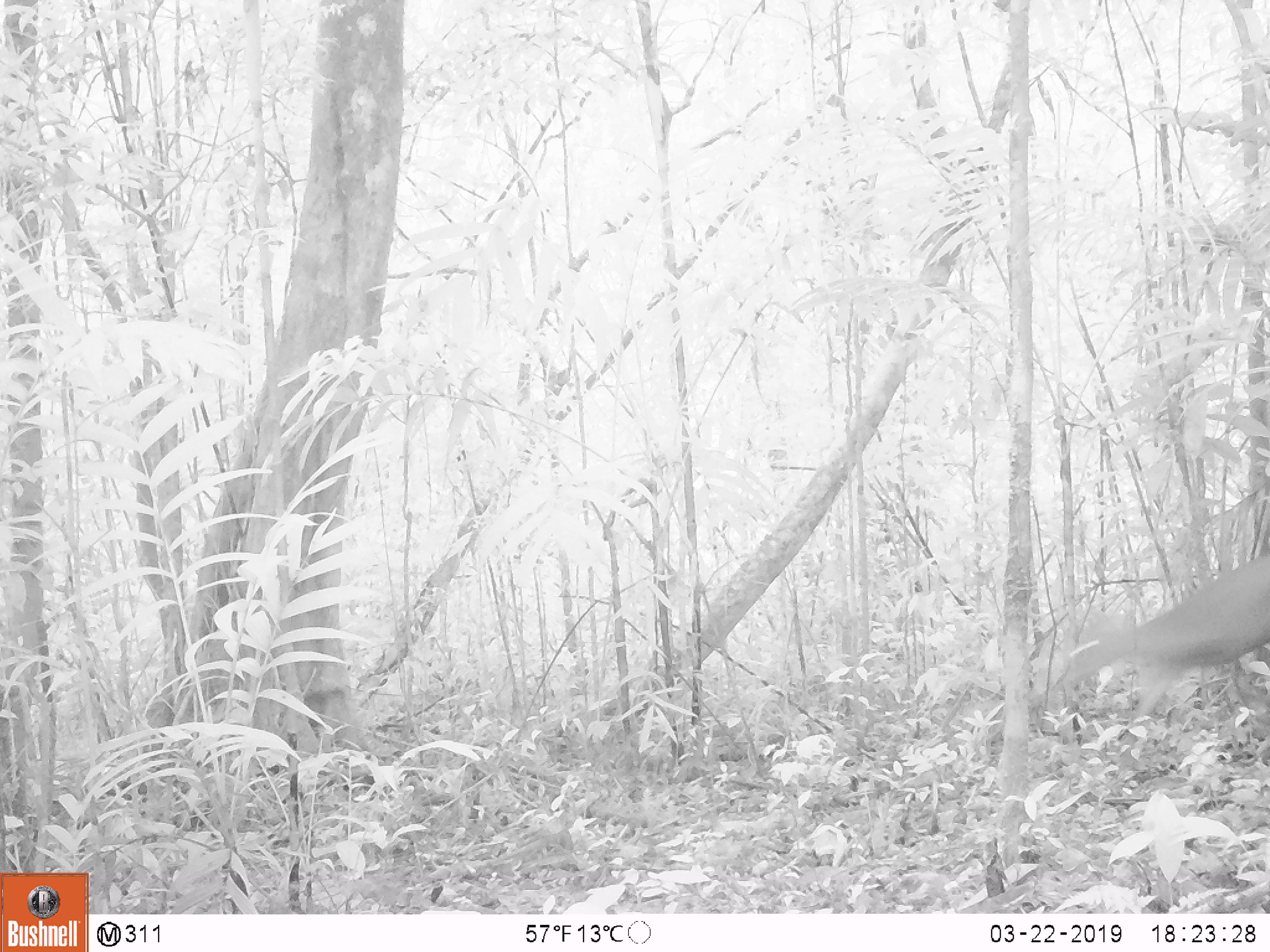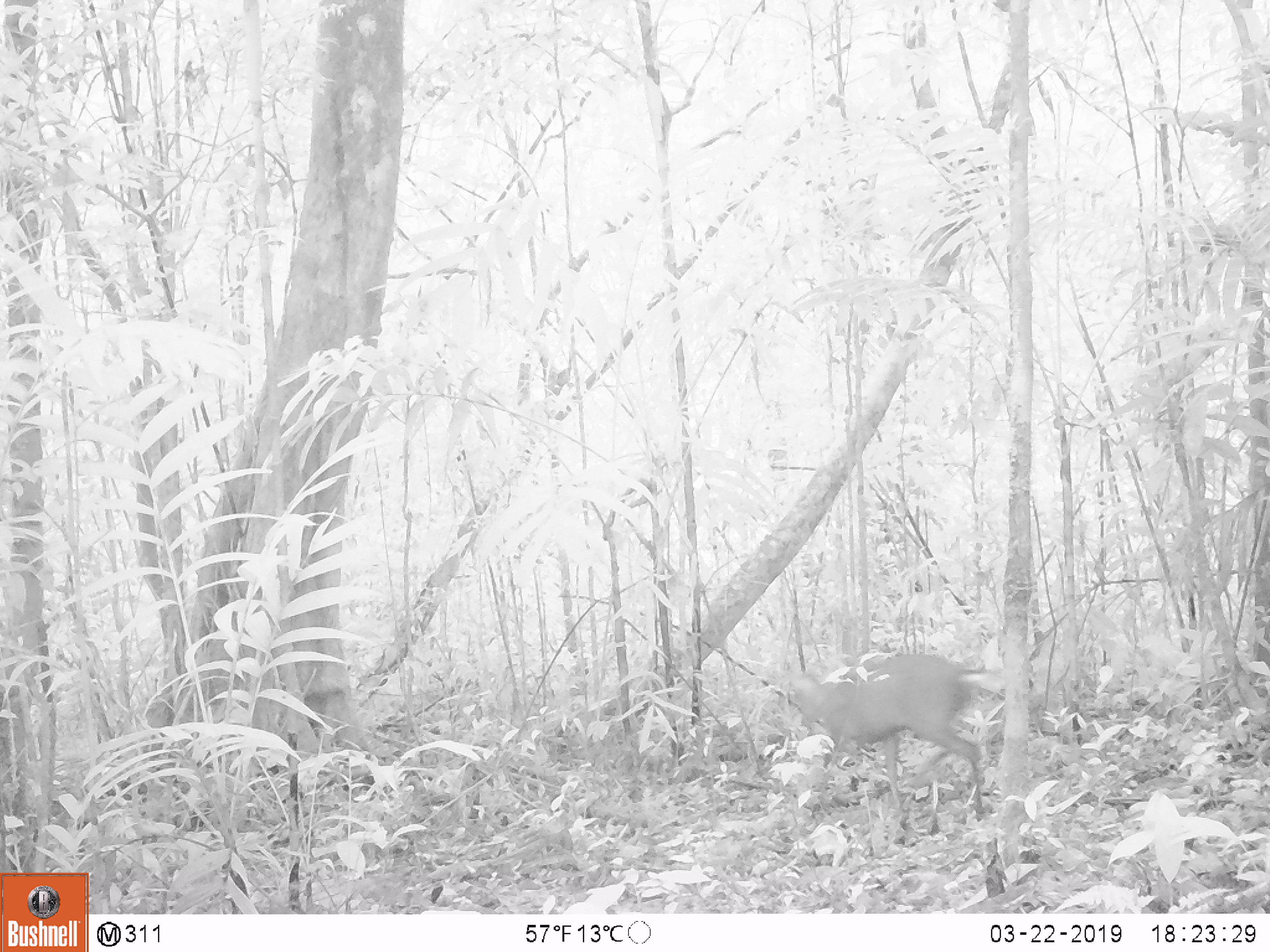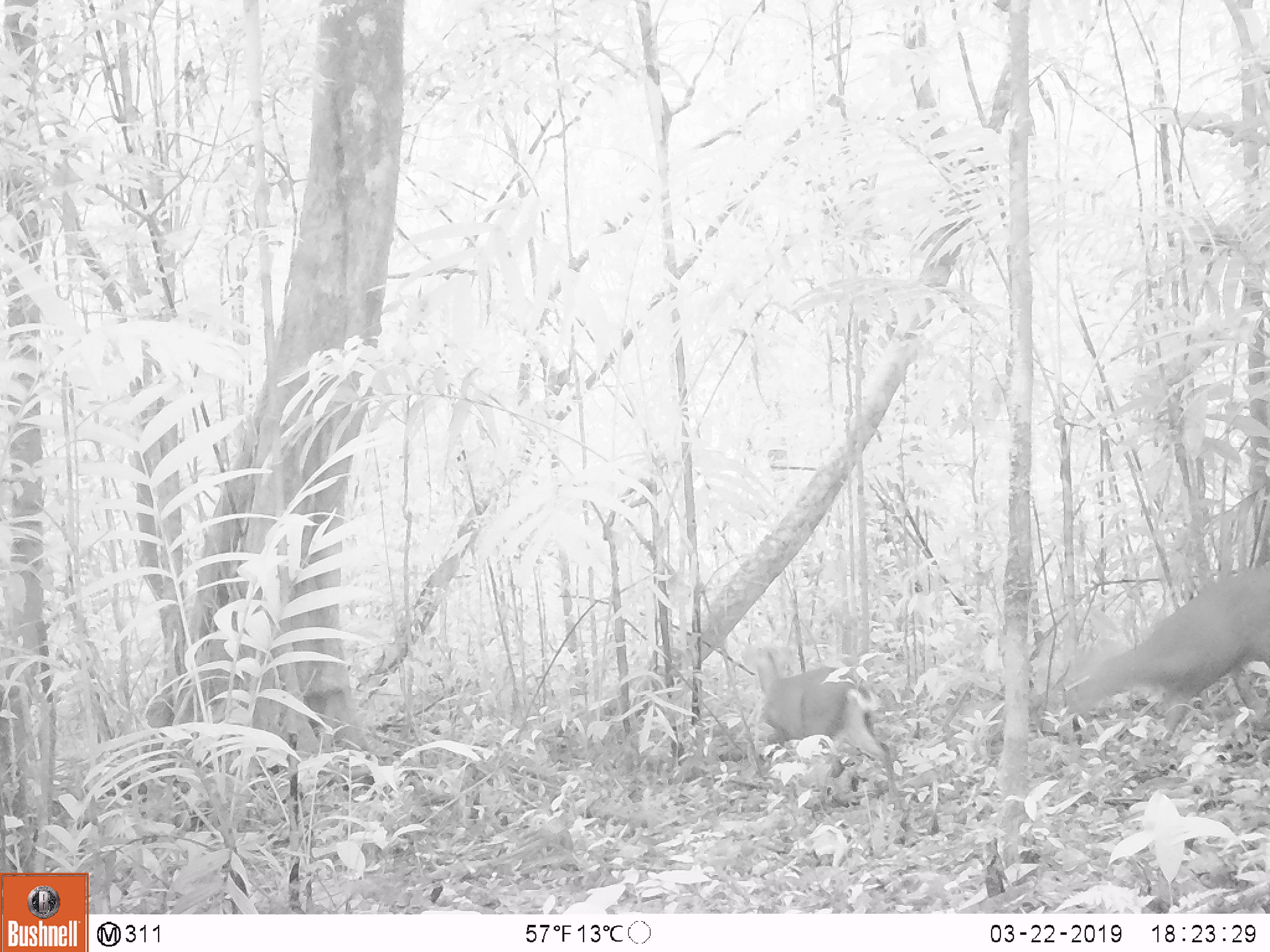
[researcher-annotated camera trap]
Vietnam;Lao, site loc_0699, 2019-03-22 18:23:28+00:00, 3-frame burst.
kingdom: Animalia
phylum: Chordata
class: Mammalia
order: Artiodactyla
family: Cervidae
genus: Muntiacus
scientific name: Muntiacus rooseveltorum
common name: roosevelt's muntjac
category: roosevelts muntjac group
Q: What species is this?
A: Roosevelts muntjac group (roosevelt's muntjac) (Muntiacus rooseveltorum).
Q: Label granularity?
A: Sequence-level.